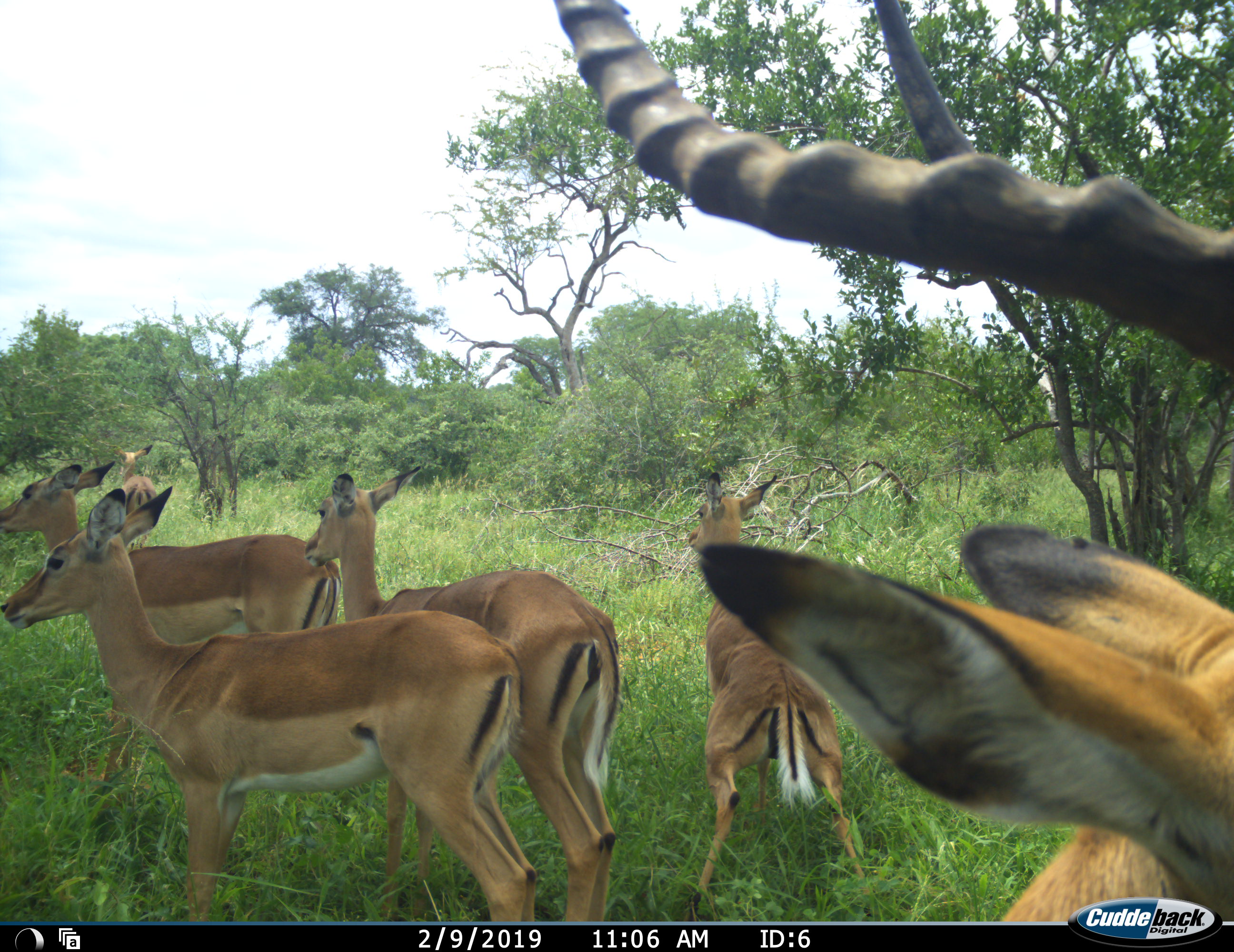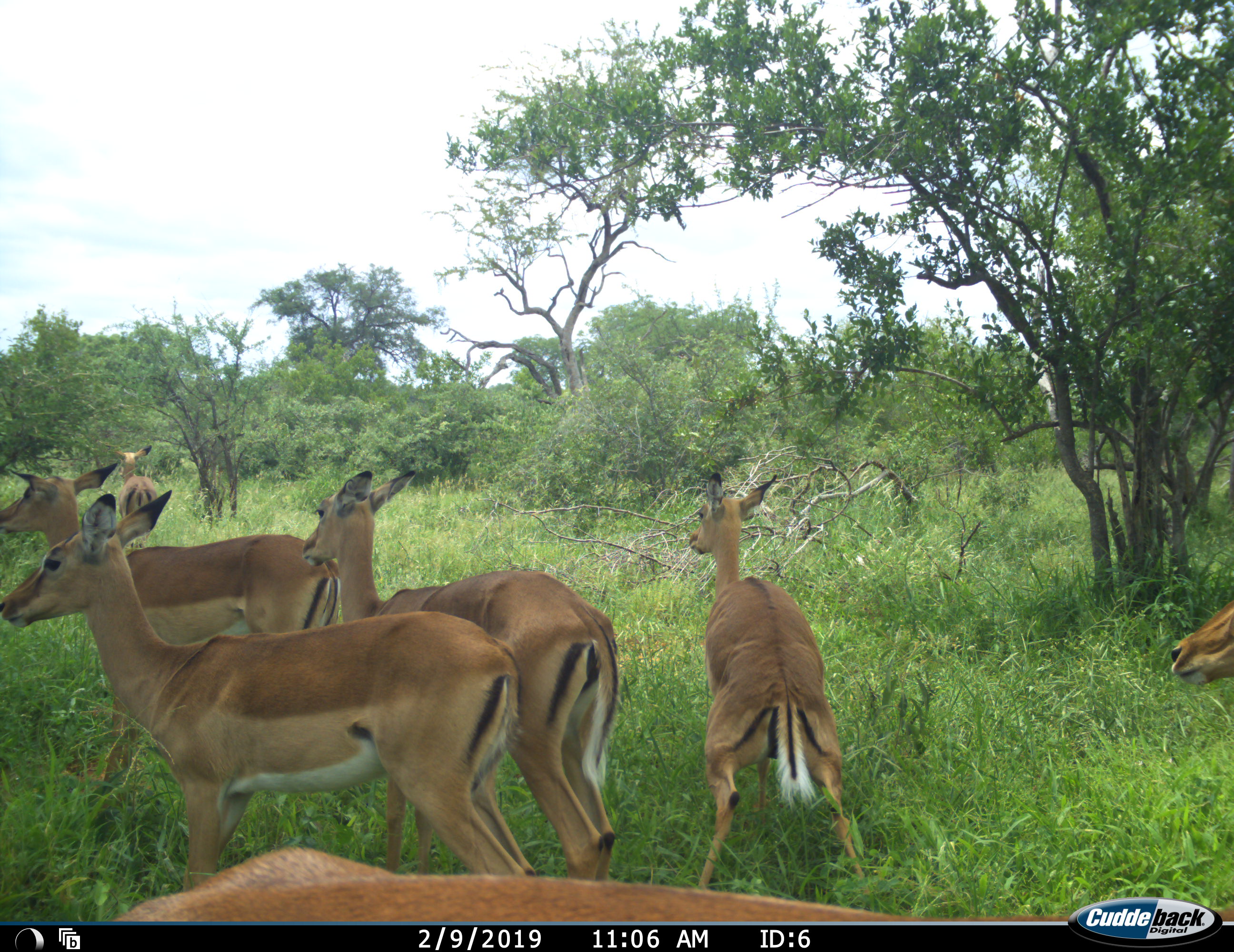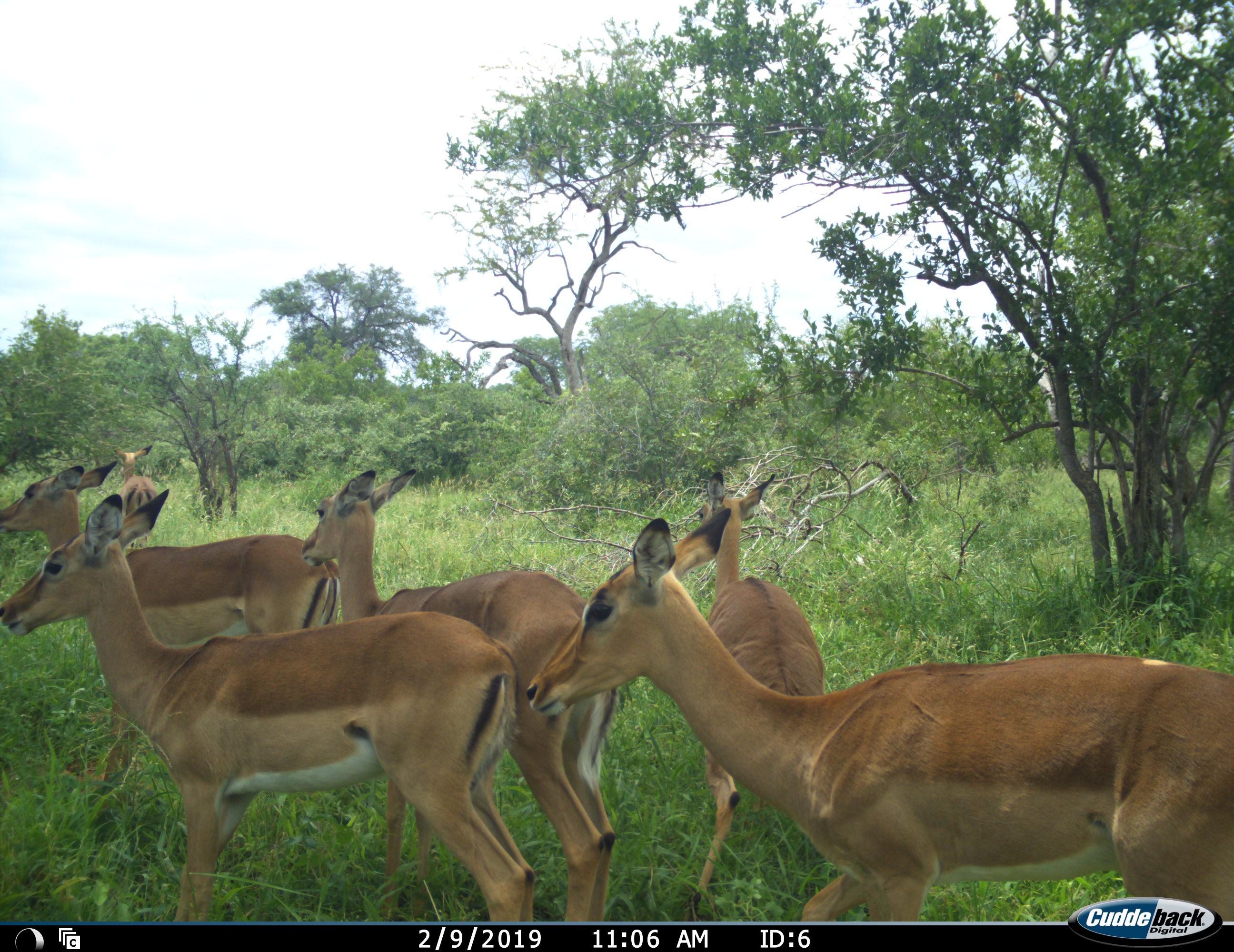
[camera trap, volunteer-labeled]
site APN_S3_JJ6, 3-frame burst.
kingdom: Animalia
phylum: Chordata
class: Mammalia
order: Artiodactyla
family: Bovidae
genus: Aepyceros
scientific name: Aepyceros melampus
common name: impala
Impala (Aepyceros melampus), count 6. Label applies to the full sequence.